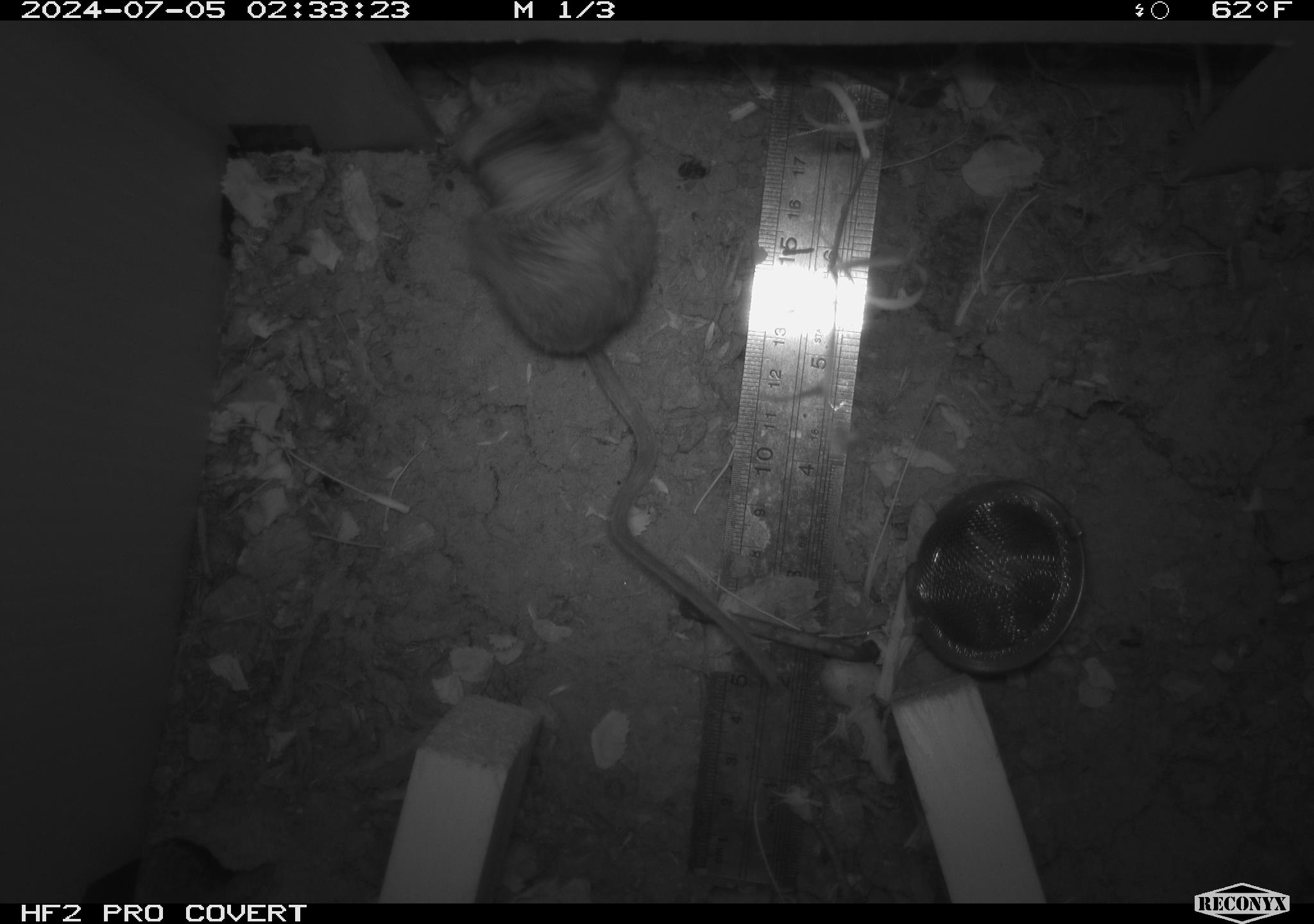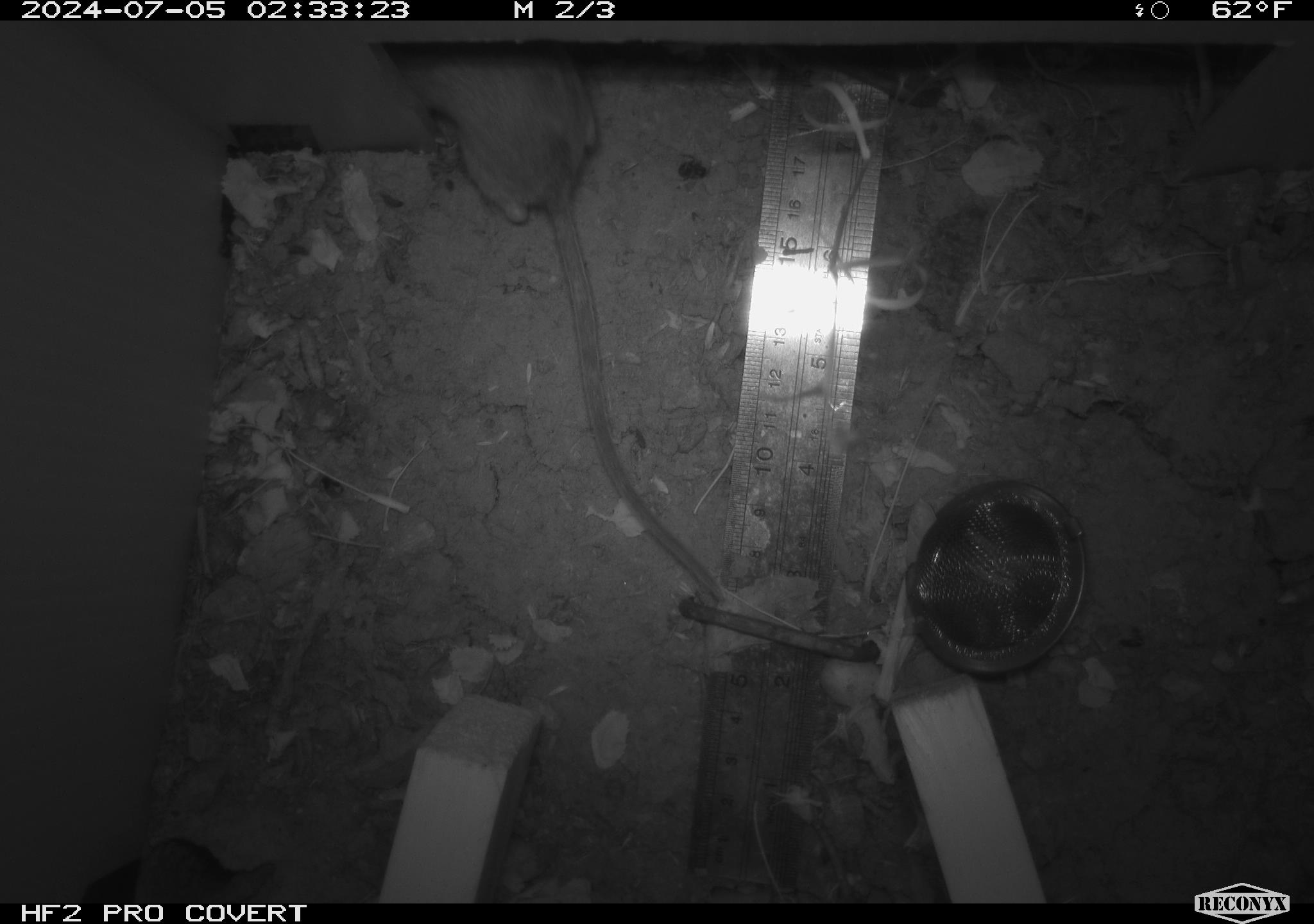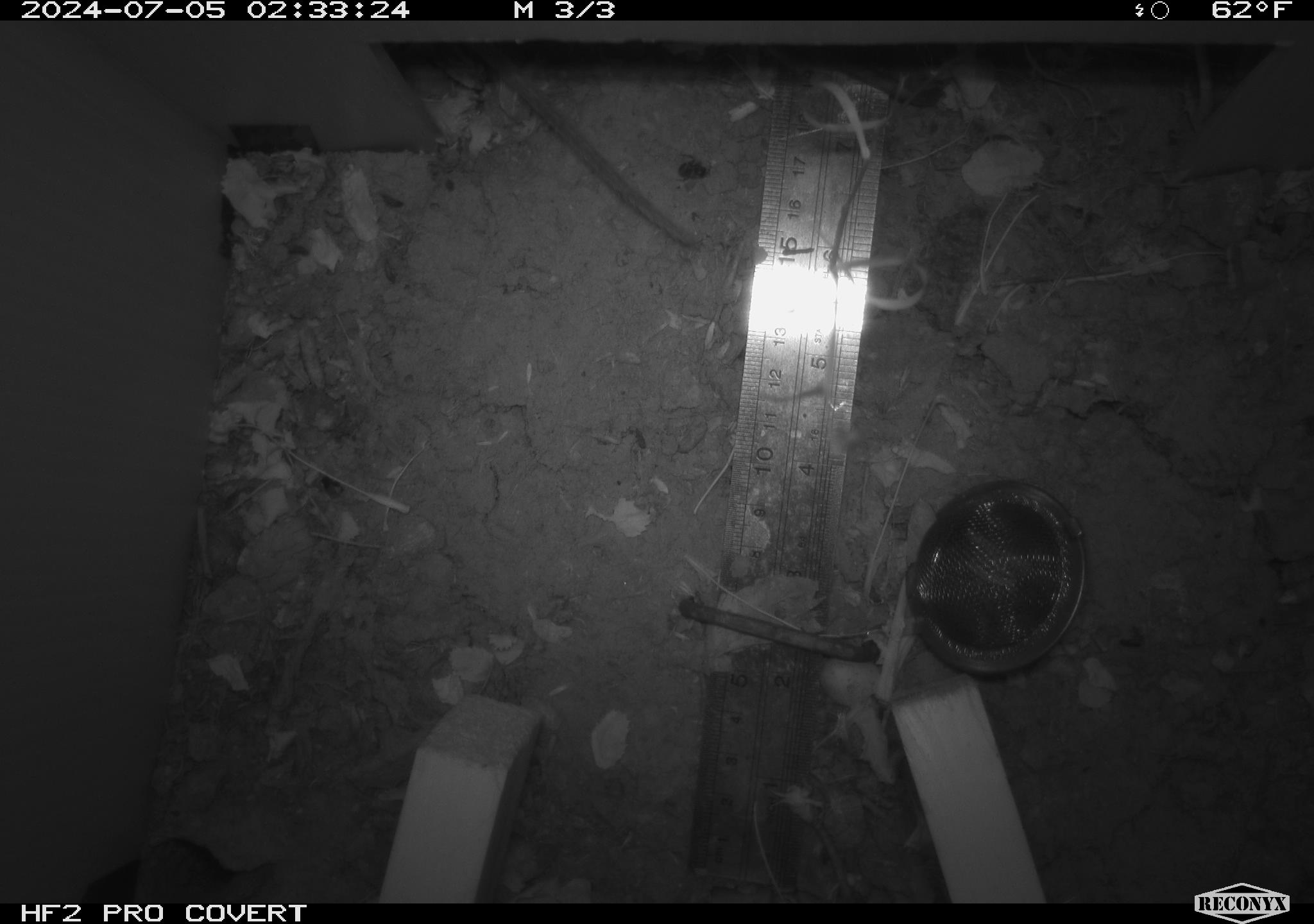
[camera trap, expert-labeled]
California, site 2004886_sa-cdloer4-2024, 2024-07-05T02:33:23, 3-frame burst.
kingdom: Animalia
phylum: Chordata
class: Mammalia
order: Rodentia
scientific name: Rodentia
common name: rodent